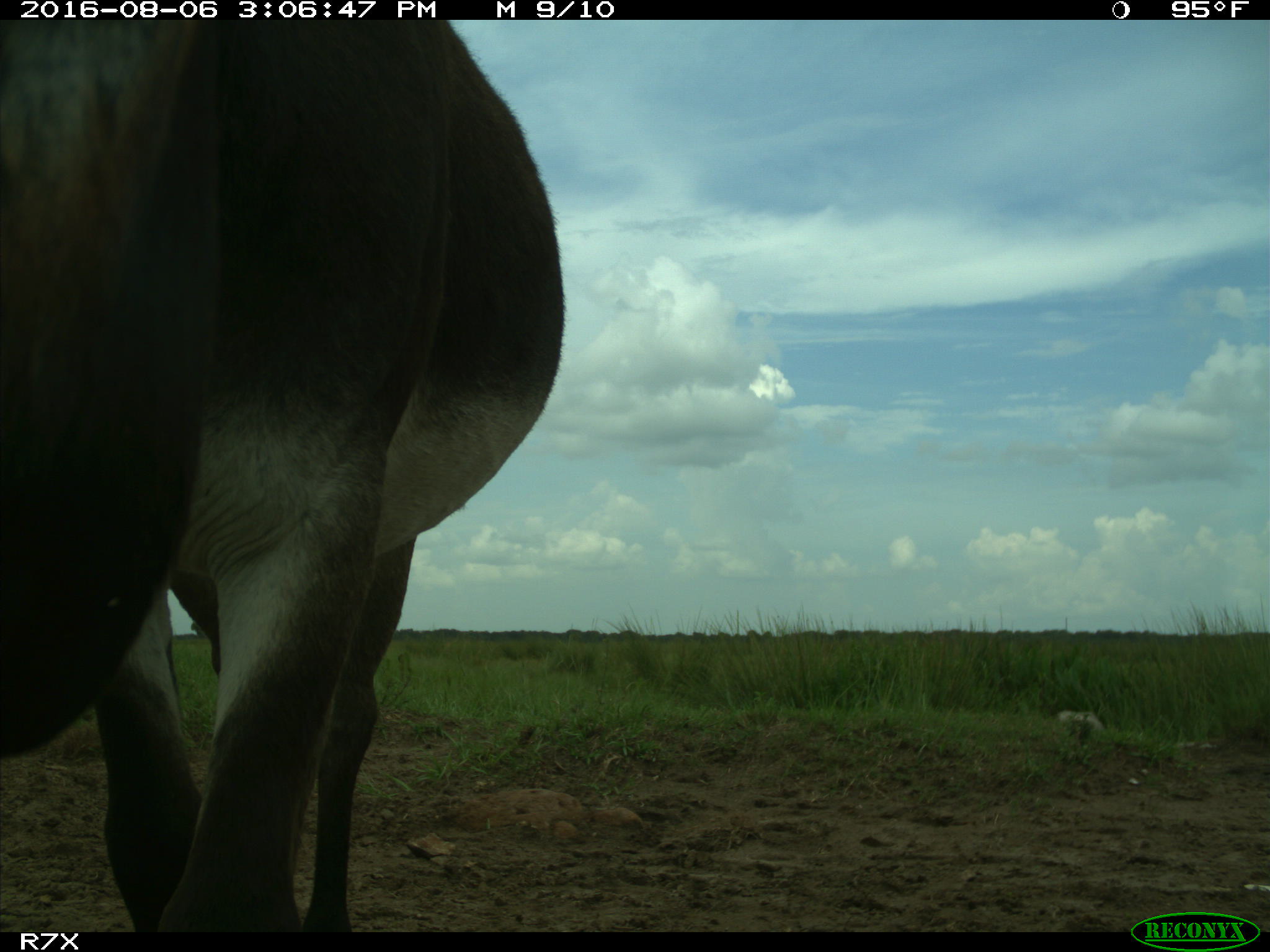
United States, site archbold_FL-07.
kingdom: Animalia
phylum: Chordata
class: Mammalia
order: Perissodactyla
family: Equidae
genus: Equus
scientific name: Equus africanus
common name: african wild ass